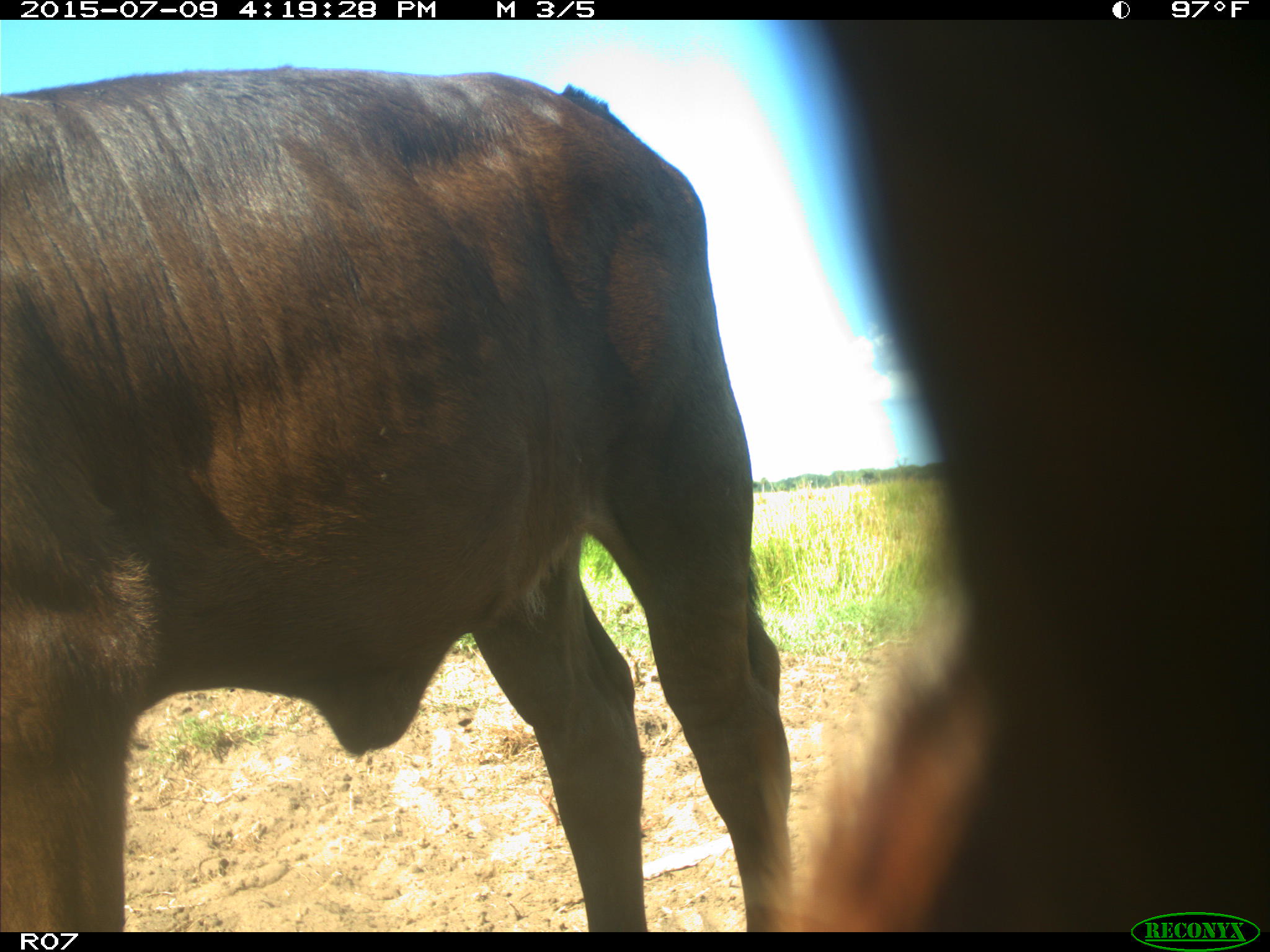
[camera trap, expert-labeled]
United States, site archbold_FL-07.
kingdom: Animalia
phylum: Chordata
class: Mammalia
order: Artiodactyla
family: Bovidae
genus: Bos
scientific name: Bos taurus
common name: domestic cow